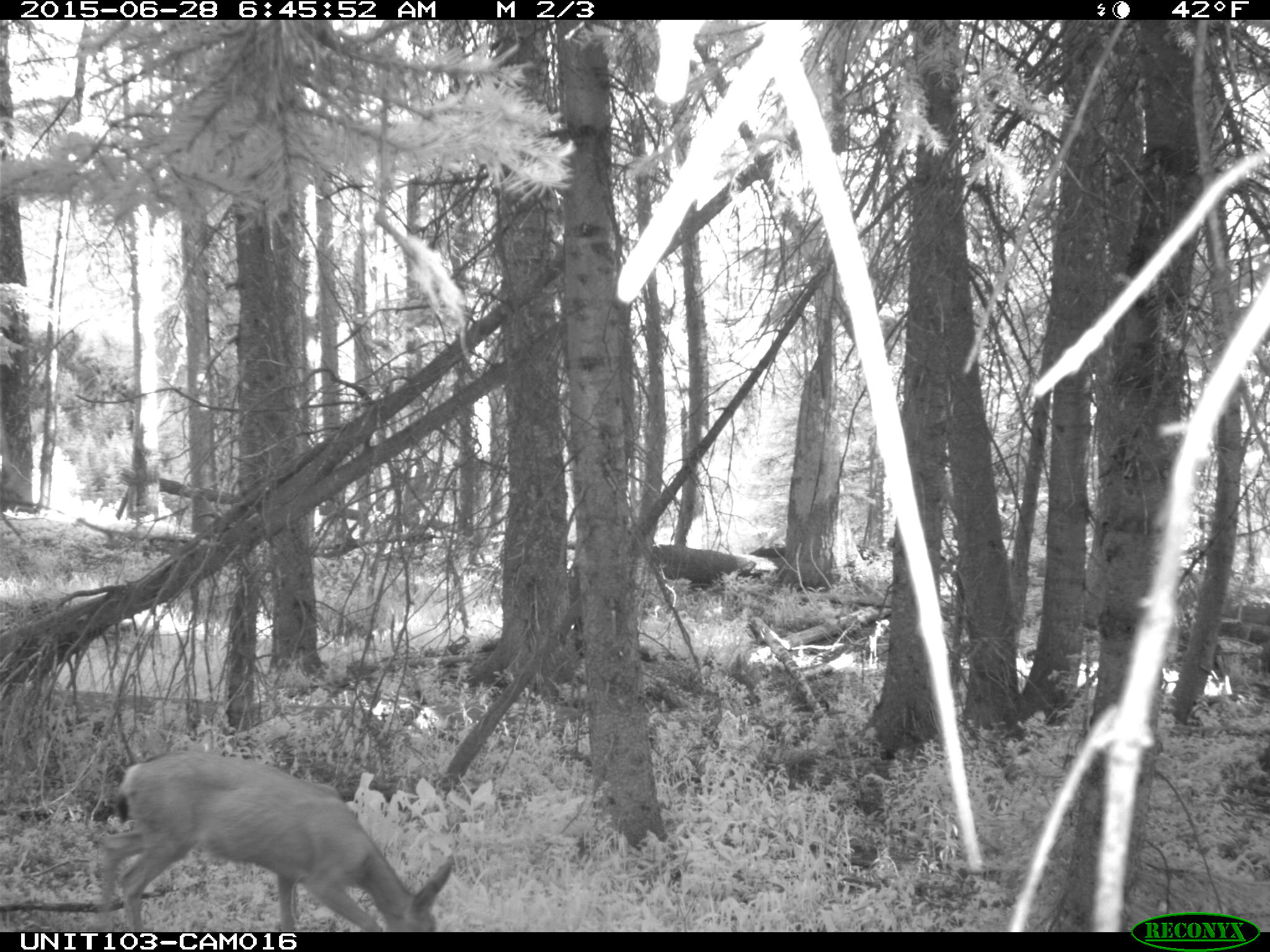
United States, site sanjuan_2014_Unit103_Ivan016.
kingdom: Animalia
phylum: Chordata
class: Mammalia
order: Artiodactyla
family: Cervidae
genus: Odocoileus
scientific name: Odocoileus hemionus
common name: mule deer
Odocoileus hemionus (mule deer).